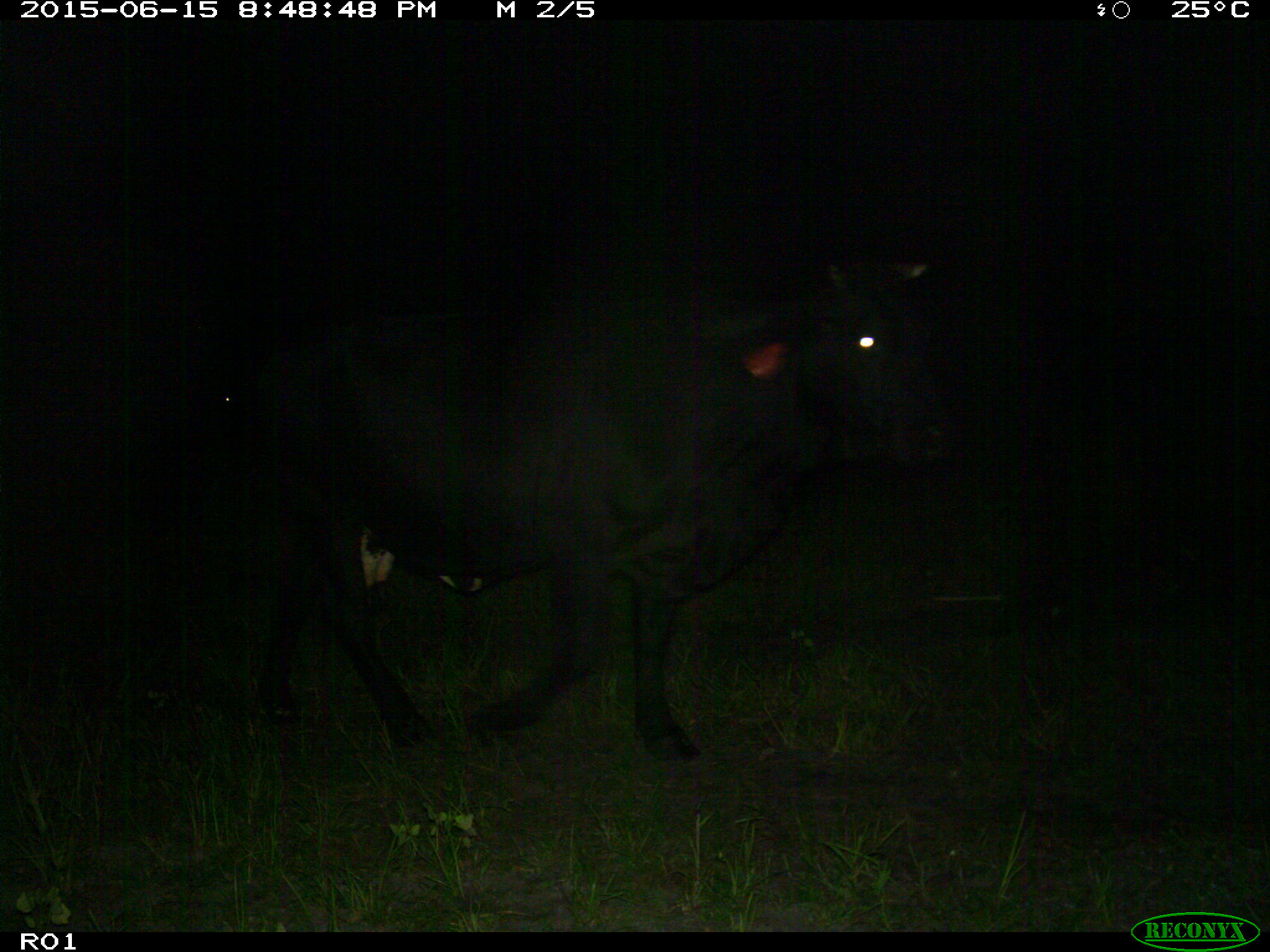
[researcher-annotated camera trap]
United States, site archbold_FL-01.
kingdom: Animalia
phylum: Chordata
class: Mammalia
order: Artiodactyla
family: Bovidae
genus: Bos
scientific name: Bos taurus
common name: domestic cow